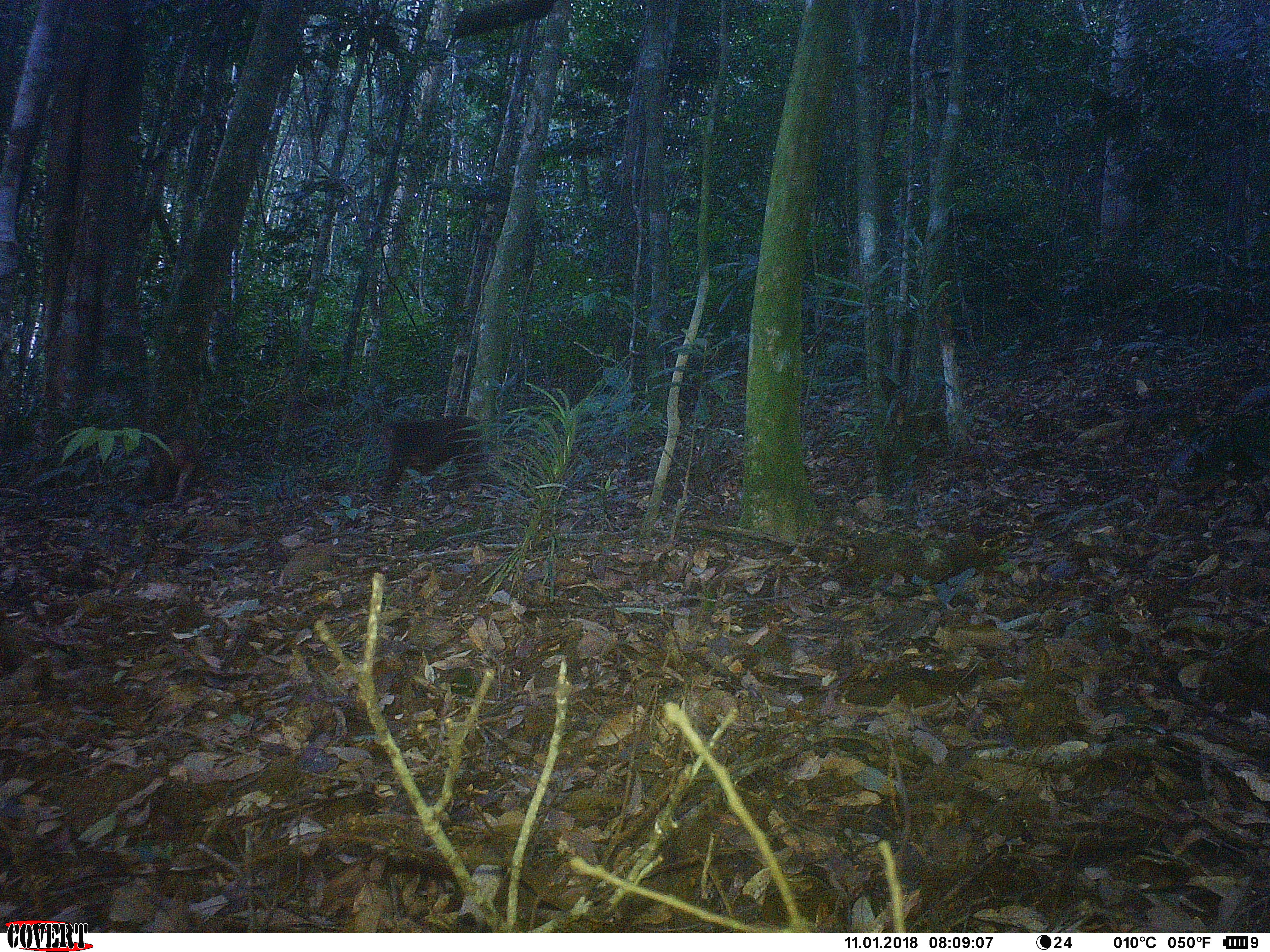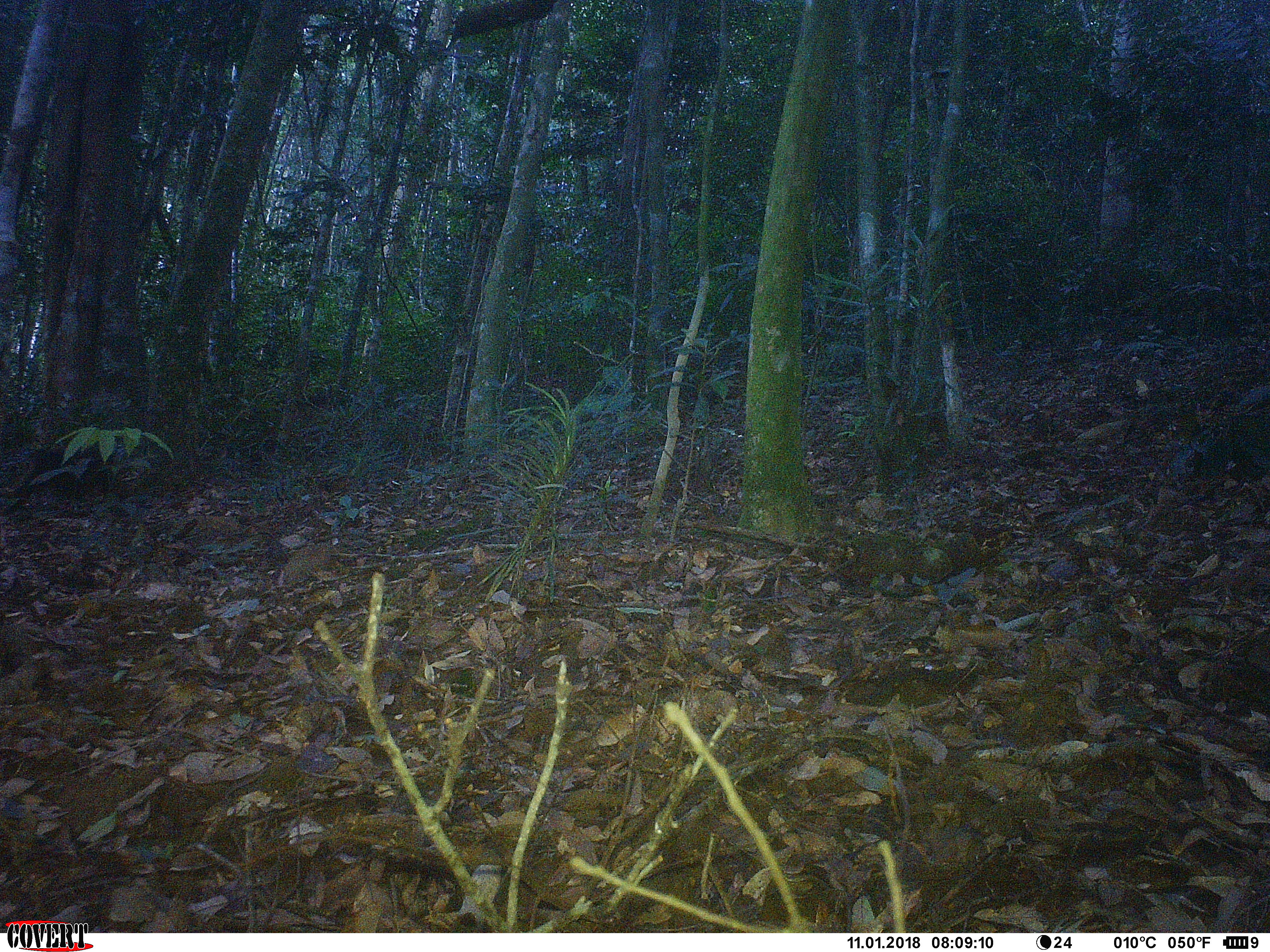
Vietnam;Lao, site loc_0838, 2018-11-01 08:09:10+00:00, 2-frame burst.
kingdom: Animalia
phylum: Chordata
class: Mammalia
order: Primates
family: Cercopithecidae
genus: Macaca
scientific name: Macaca arctoides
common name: stump-tailed macaque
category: stump tailed macaque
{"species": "stump tailed macaque (stump-tailed macaque) (Macaca arctoides)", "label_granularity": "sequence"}